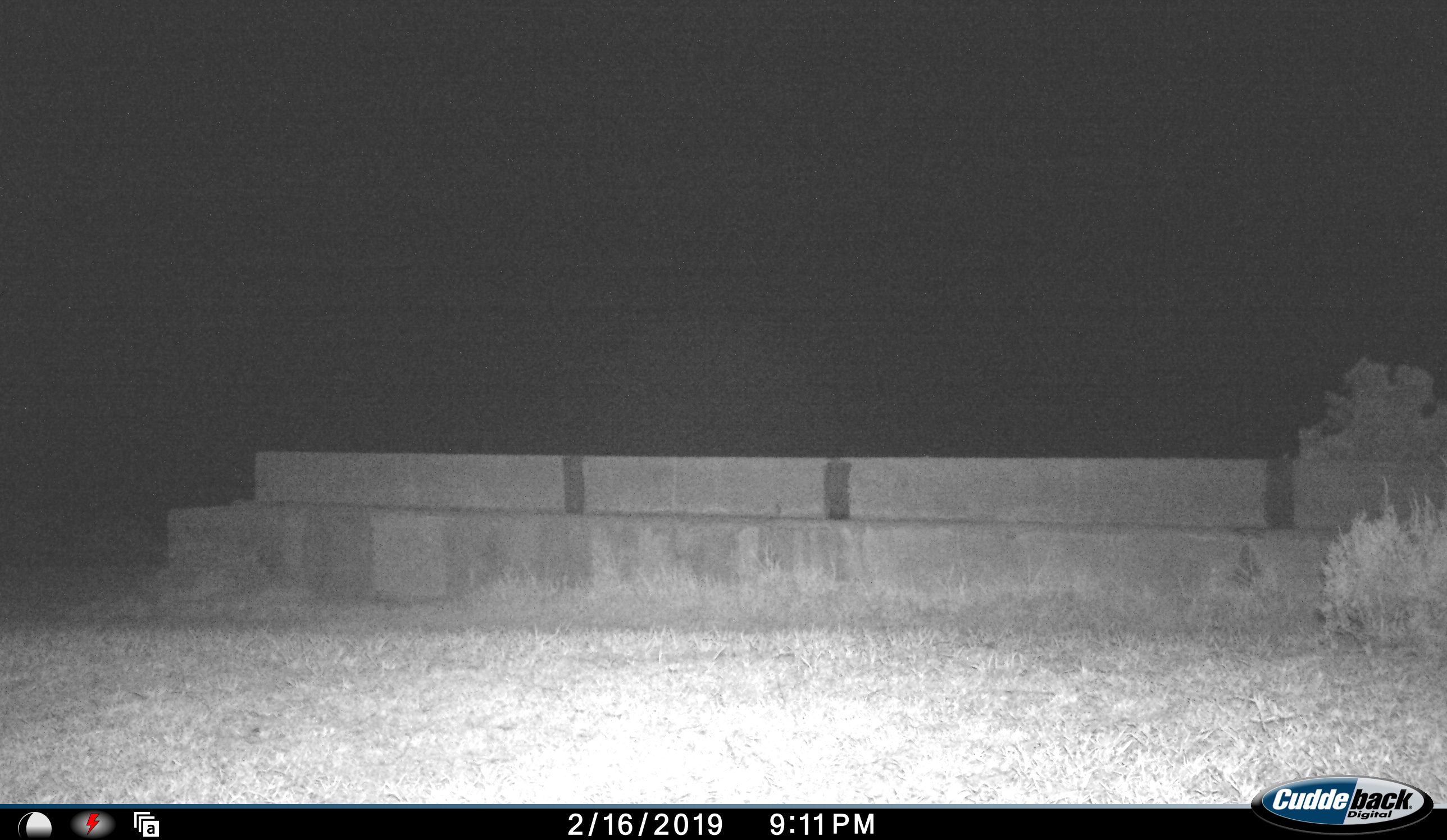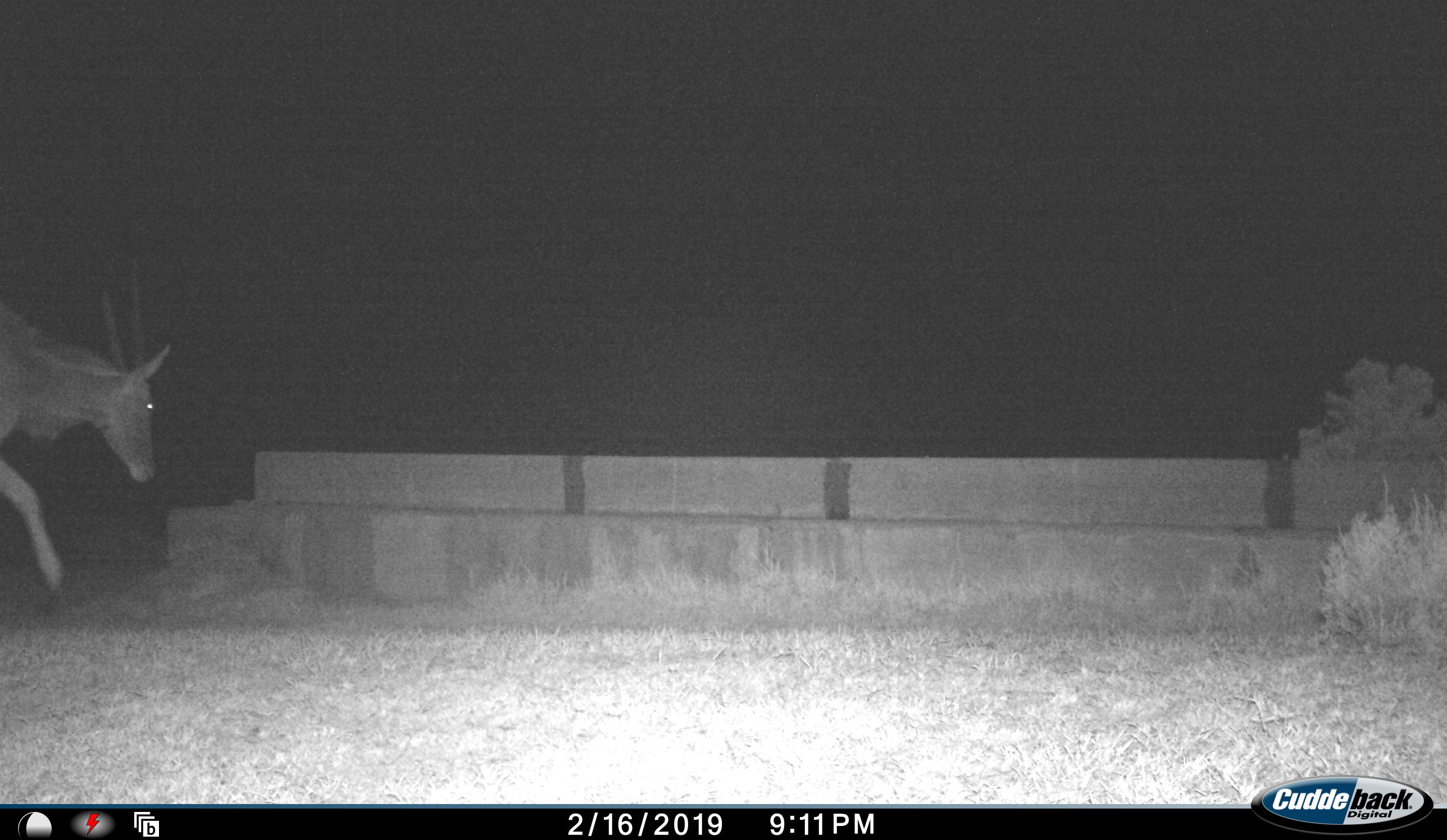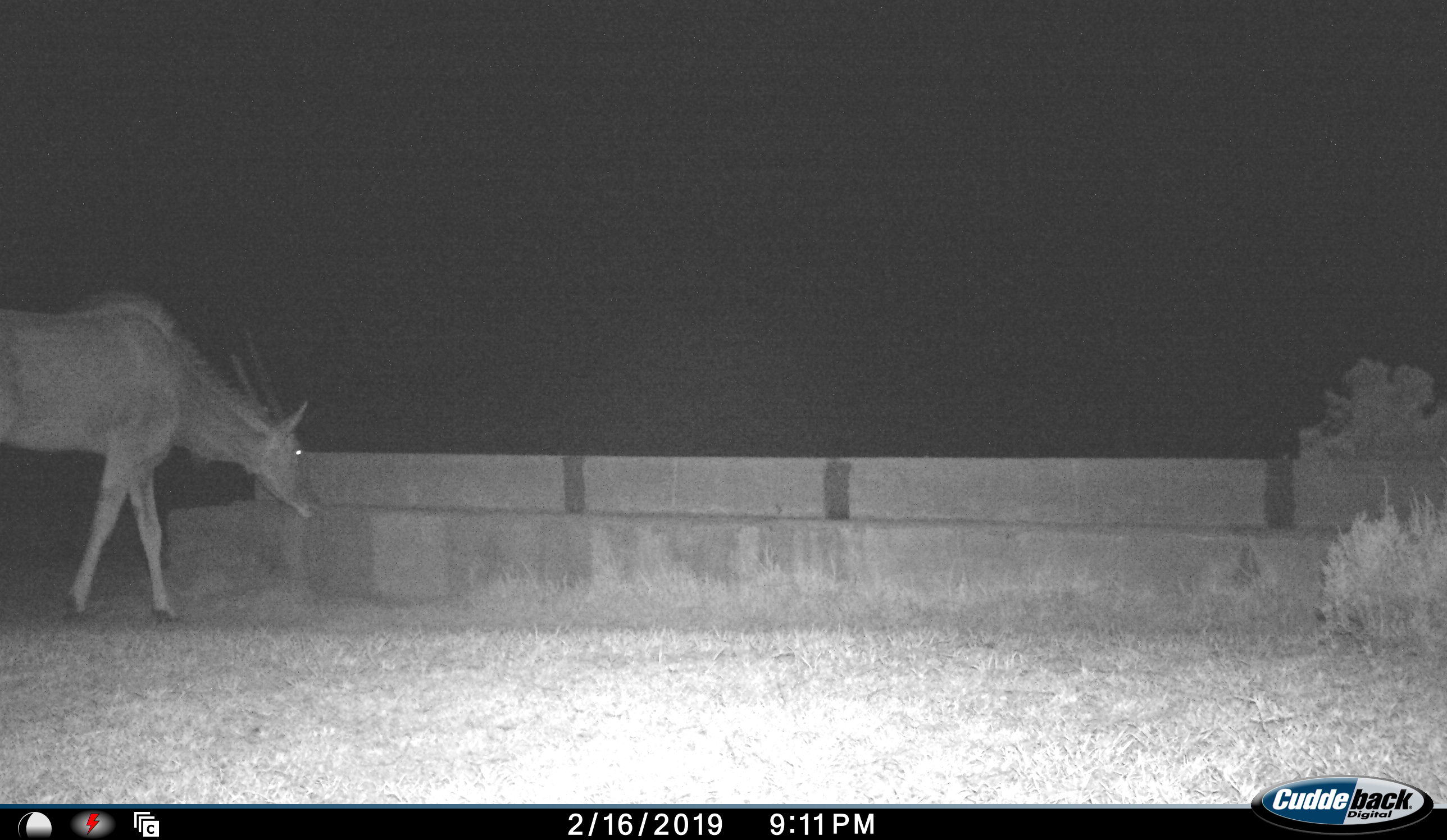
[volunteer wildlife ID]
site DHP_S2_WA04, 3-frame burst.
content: unidentified animal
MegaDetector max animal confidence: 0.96